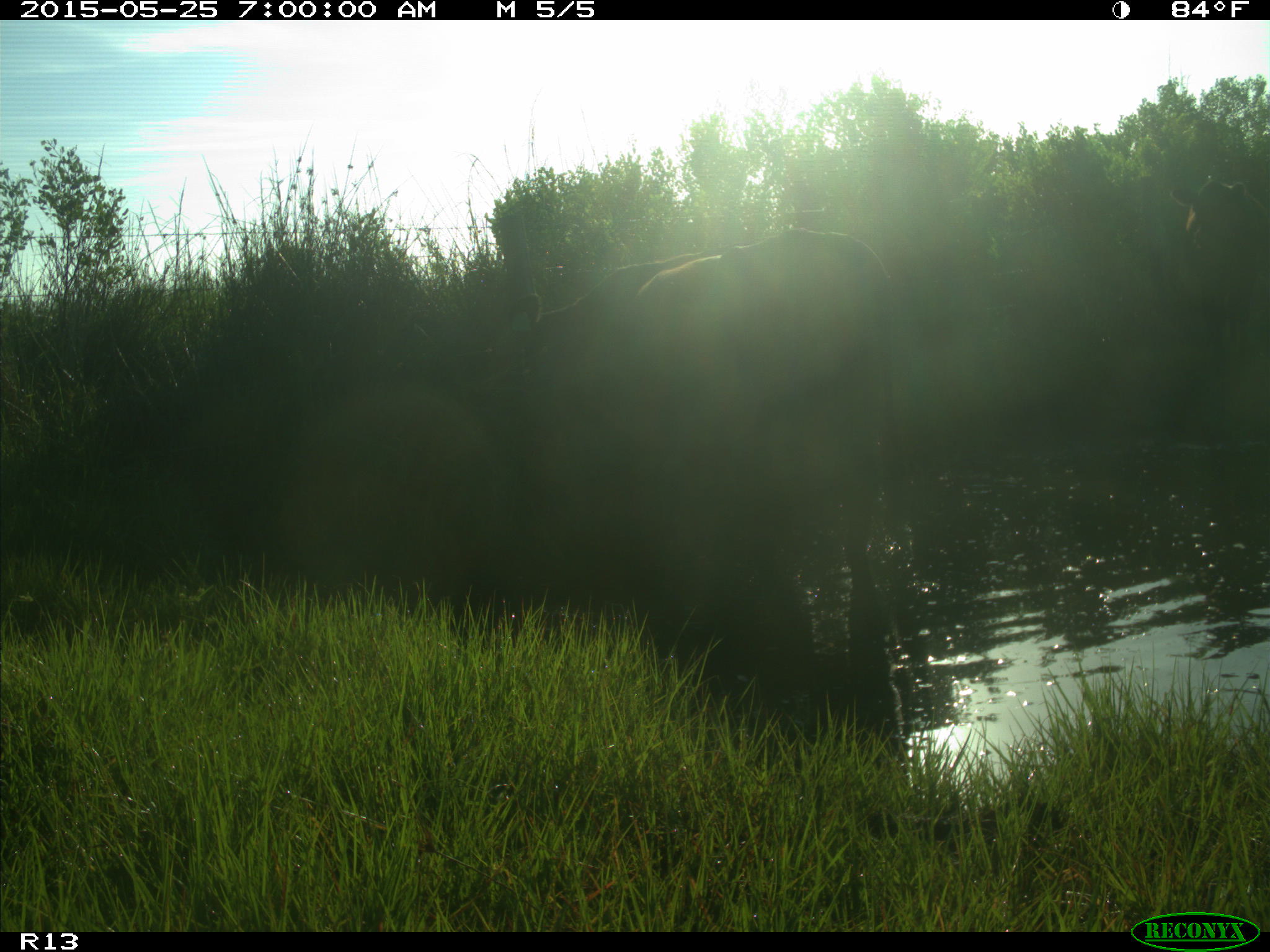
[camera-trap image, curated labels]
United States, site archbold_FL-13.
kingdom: Animalia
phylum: Chordata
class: Mammalia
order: Artiodactyla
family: Bovidae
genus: Bos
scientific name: Bos taurus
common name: domestic cow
Bos taurus (domestic cow).